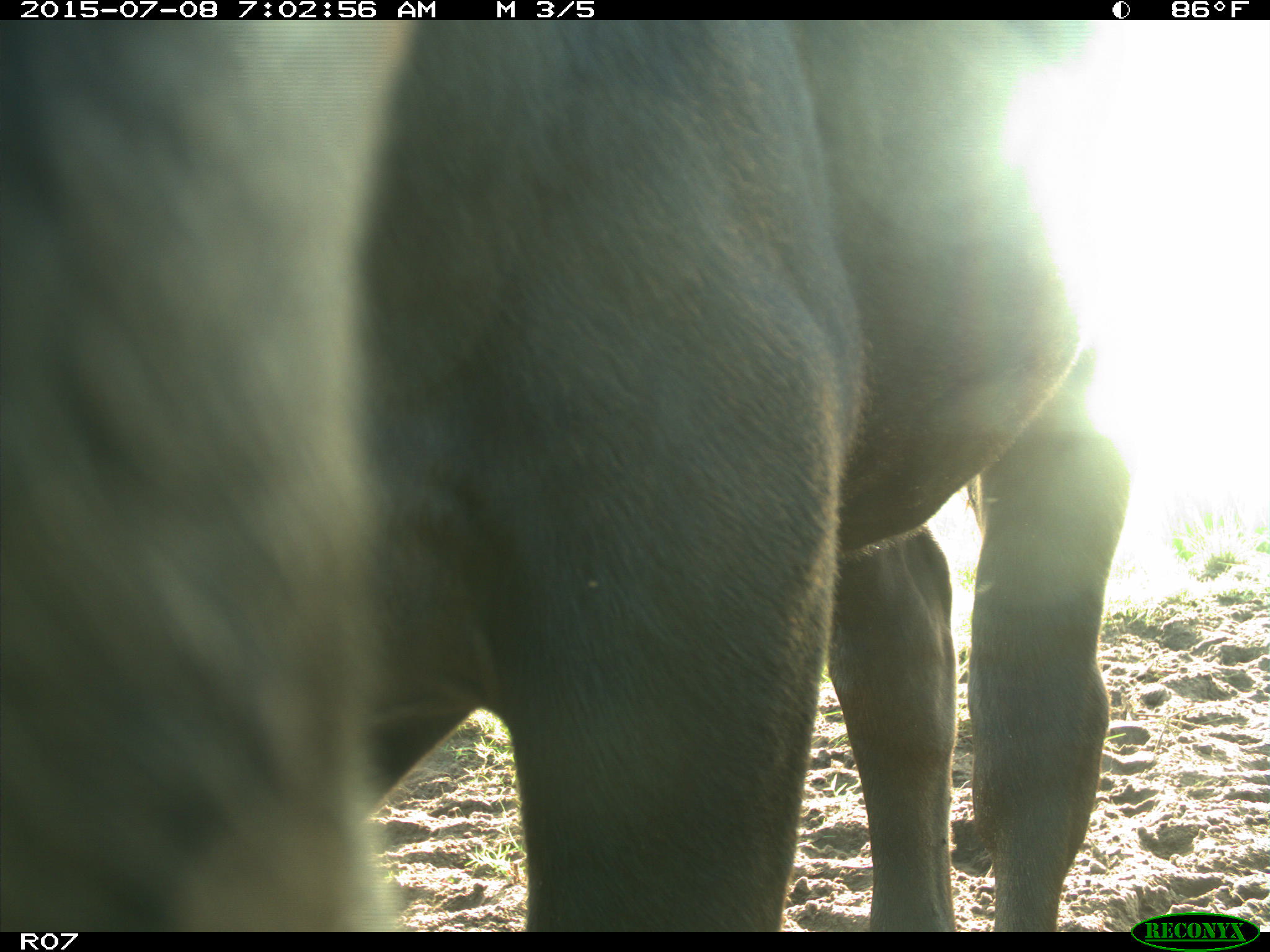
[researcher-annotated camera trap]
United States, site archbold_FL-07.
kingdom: Animalia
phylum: Chordata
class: Mammalia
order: Artiodactyla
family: Bovidae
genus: Bos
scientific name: Bos taurus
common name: domestic cow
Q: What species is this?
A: Bos taurus (domestic cow).